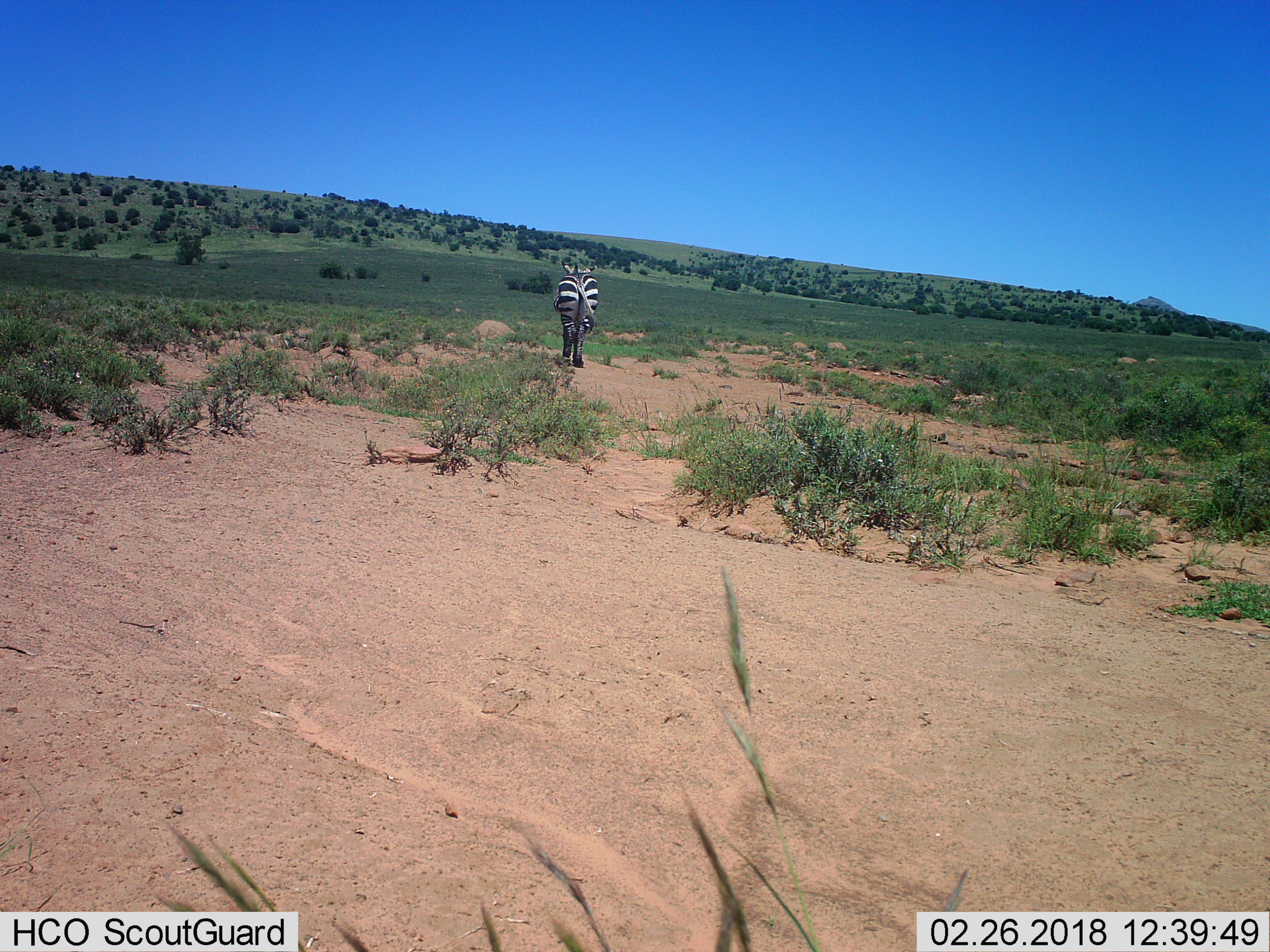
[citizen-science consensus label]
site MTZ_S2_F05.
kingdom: Animalia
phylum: Chordata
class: Mammalia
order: Perissodactyla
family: Equidae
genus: Equus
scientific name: Equus zebra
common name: mountain zebra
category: zebramountain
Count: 1.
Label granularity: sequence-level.